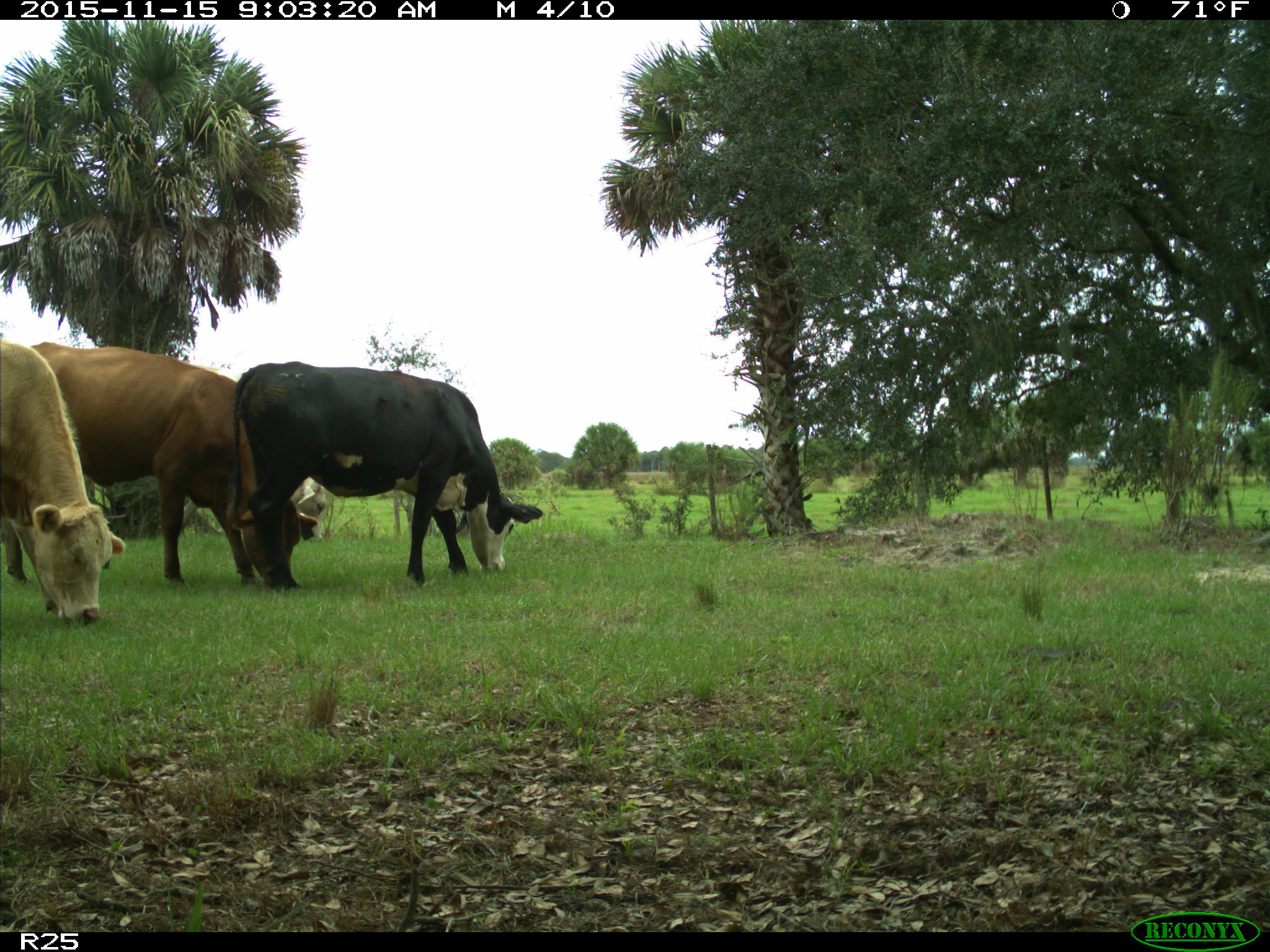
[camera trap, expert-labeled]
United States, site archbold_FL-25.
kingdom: Animalia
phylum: Chordata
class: Mammalia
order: Artiodactyla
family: Bovidae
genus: Bos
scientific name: Bos taurus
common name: domestic cow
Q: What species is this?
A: Bos taurus (domestic cow).